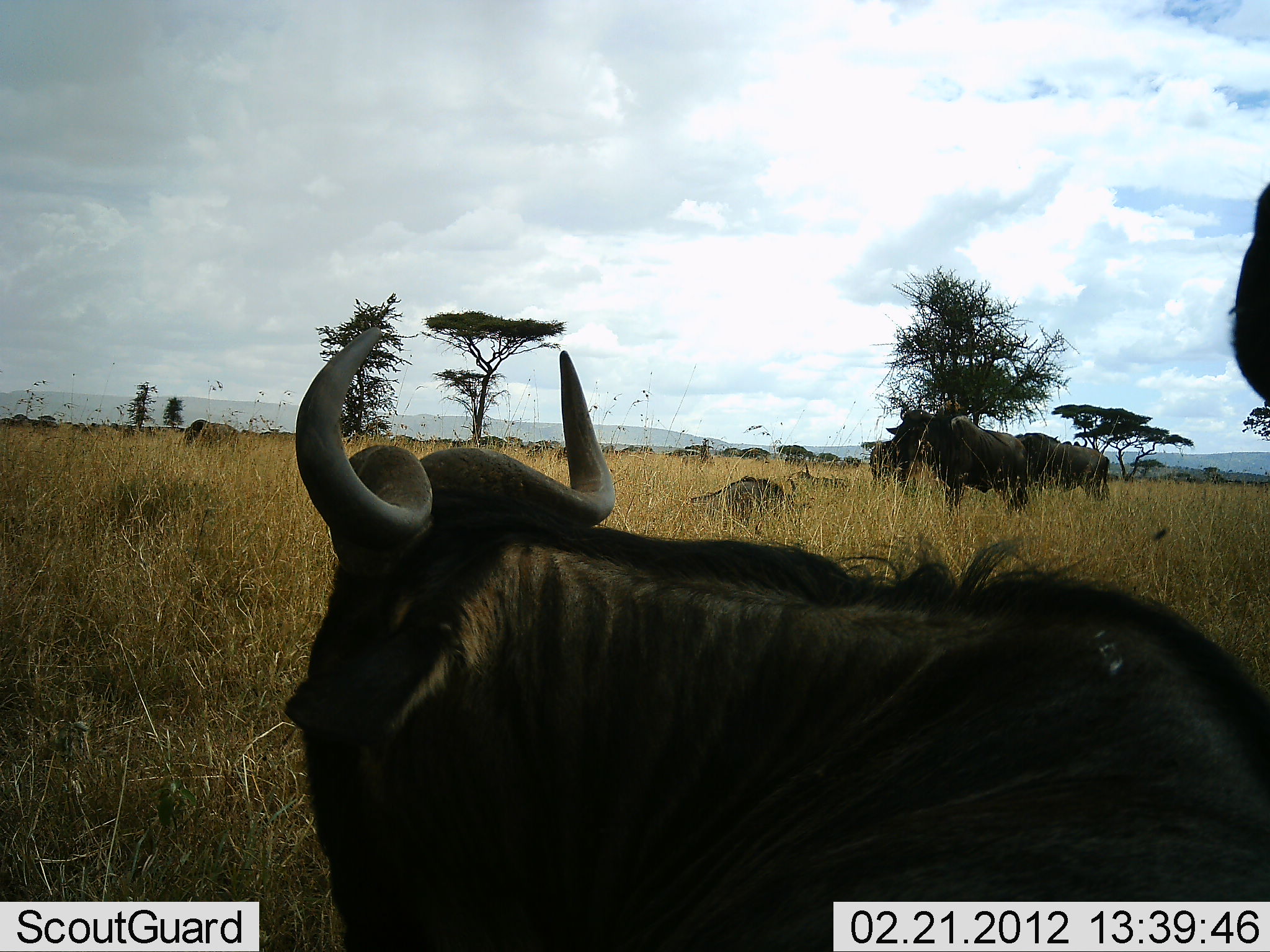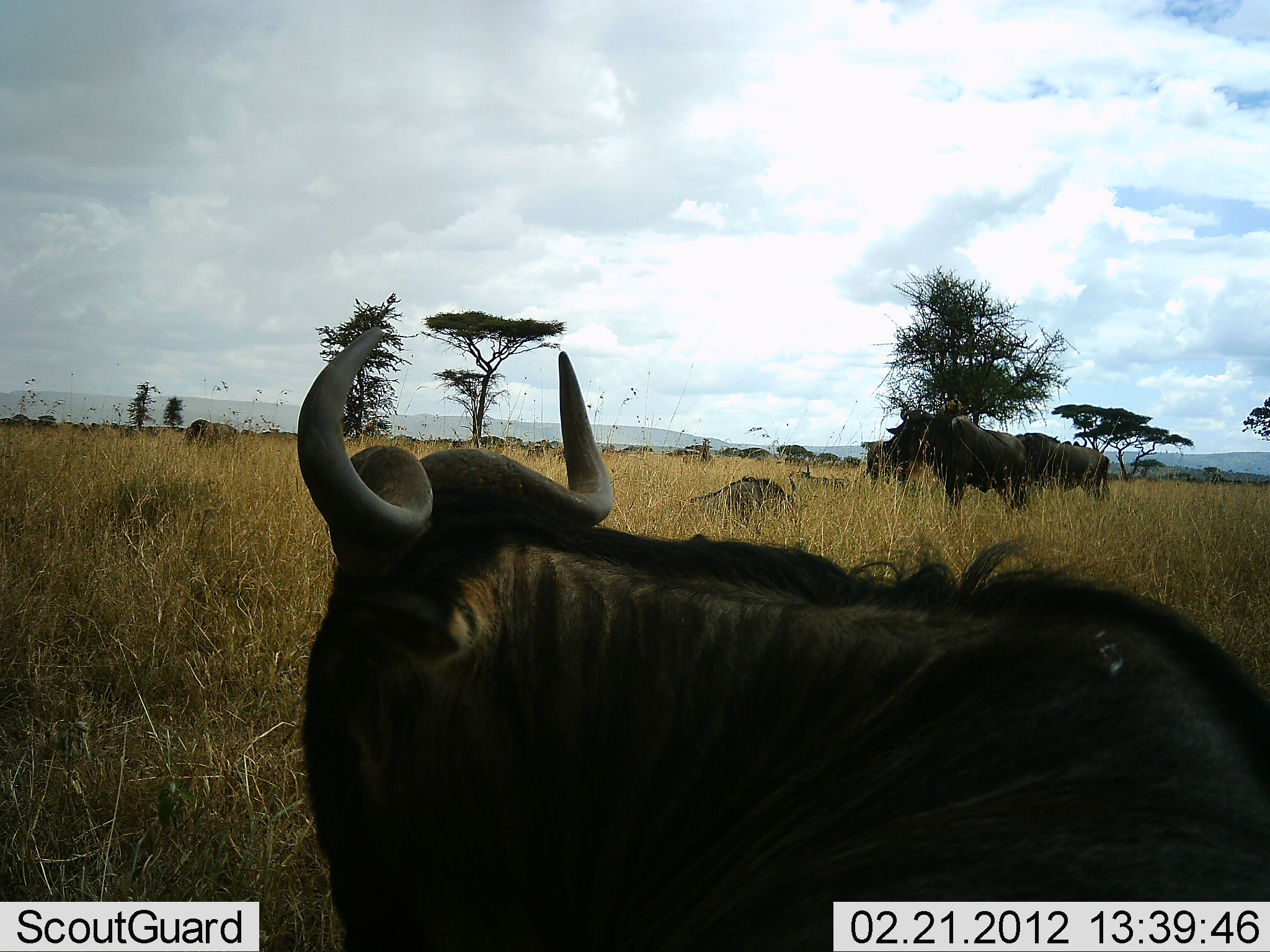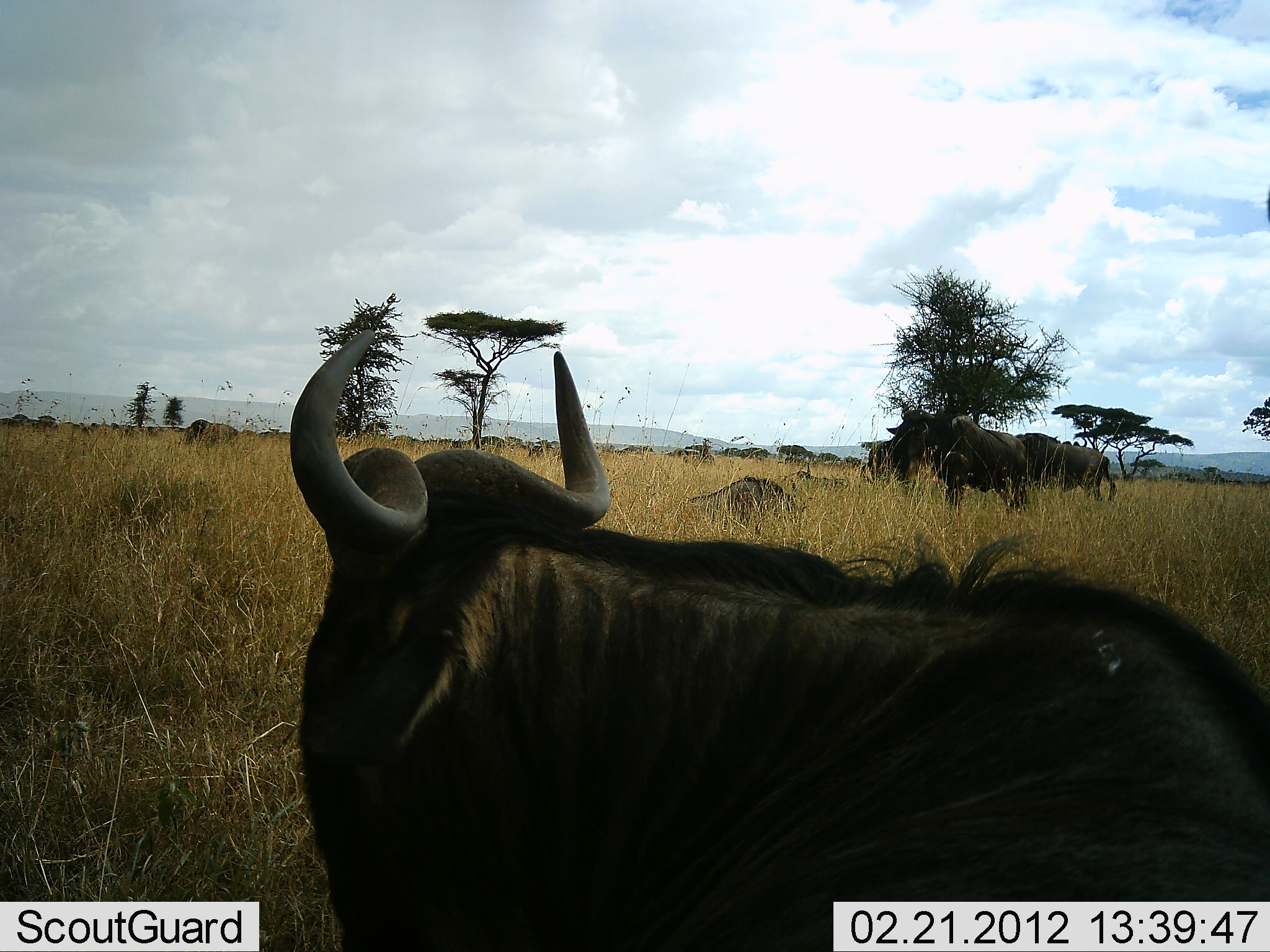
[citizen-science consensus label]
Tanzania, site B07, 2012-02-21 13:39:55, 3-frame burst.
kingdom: Animalia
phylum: Chordata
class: Mammalia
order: Artiodactyla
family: Bovidae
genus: Connochaetes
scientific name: Connochaetes taurinus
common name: blue wildebeest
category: wildebeest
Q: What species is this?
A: Wildebeest (blue wildebeest) (Connochaetes taurinus).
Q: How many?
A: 7.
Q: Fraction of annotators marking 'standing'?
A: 86%.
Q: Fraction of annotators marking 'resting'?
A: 76%.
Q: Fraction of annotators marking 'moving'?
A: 5%.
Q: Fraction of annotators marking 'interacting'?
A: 0%.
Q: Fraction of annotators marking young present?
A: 5%.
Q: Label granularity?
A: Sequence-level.